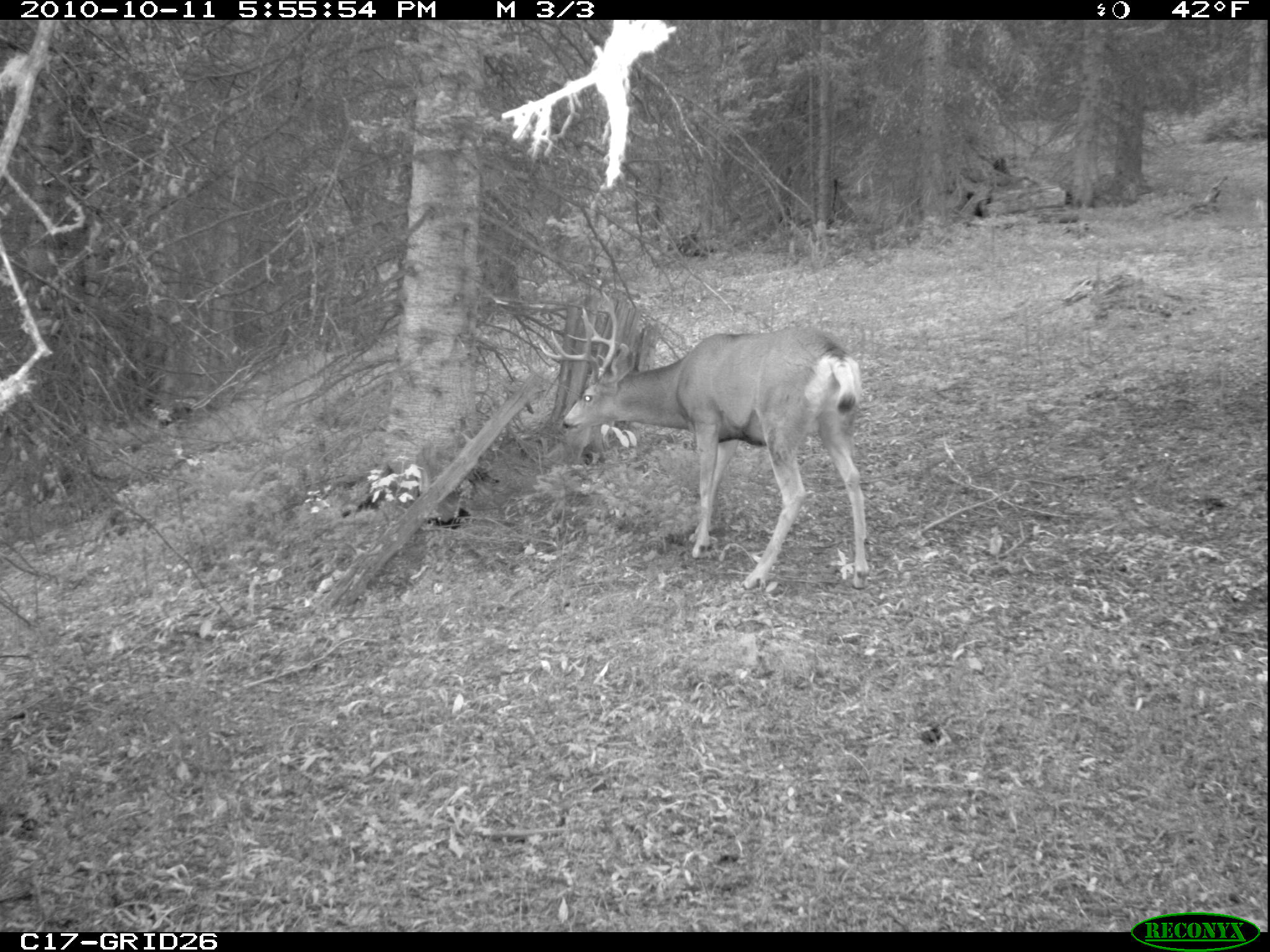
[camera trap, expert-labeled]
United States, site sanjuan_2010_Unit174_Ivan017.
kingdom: Animalia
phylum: Chordata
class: Mammalia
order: Artiodactyla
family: Cervidae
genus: Odocoileus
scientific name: Odocoileus hemionus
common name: mule deer